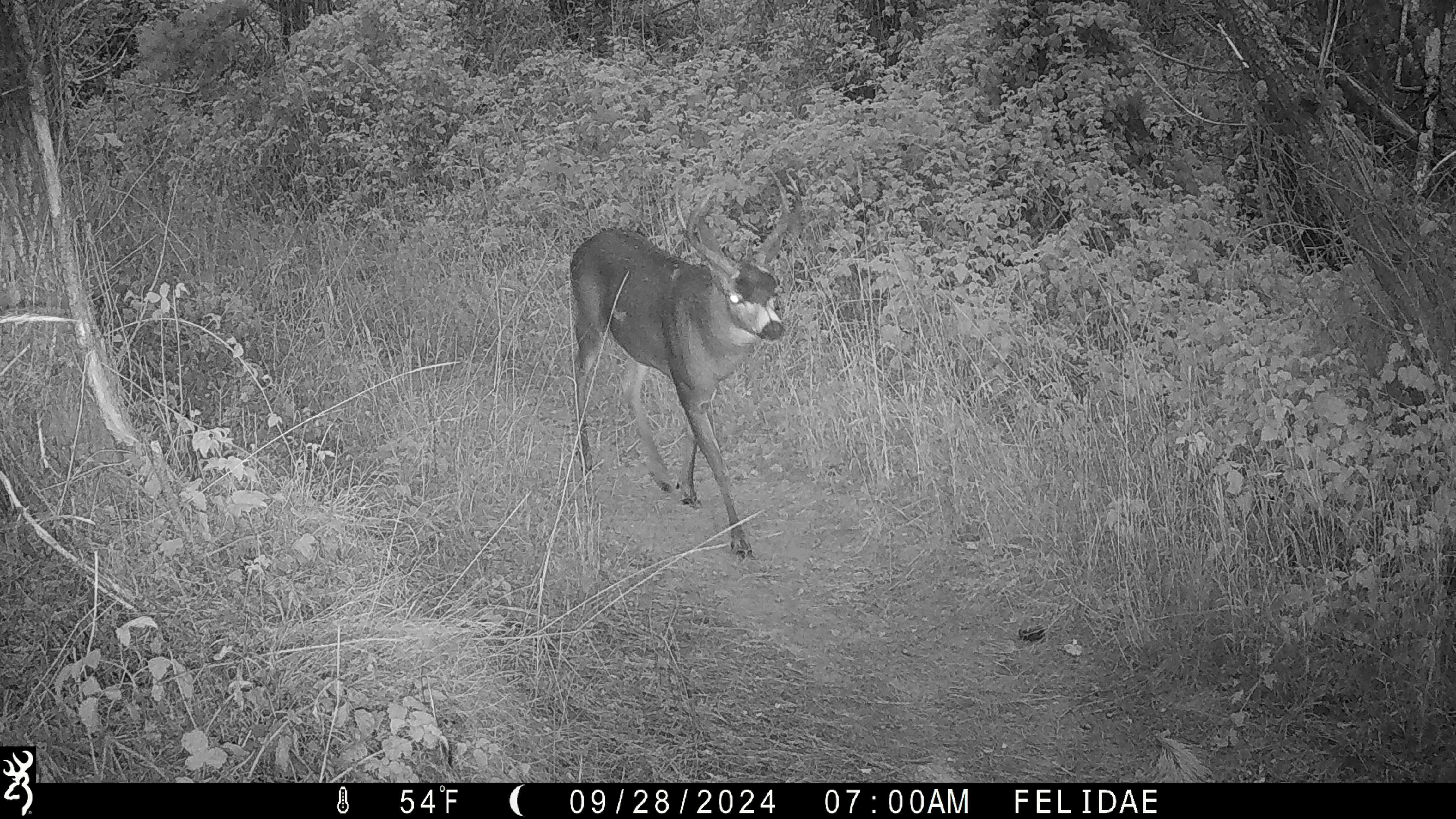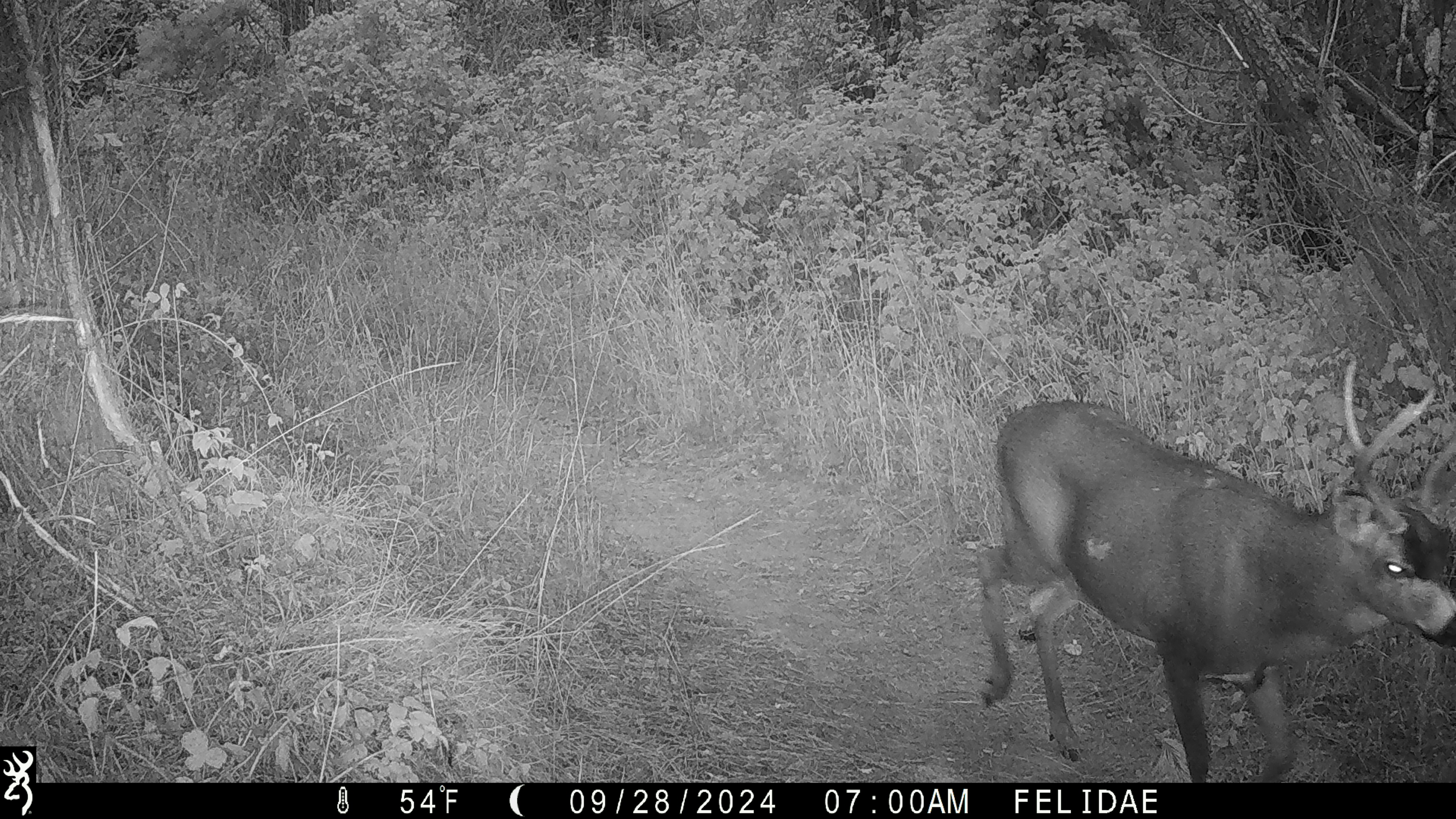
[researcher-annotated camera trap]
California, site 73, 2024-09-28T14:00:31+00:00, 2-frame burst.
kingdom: Animalia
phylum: Chordata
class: Mammalia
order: Artiodactyla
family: Cervidae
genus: Odocoileus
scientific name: Odocoileus hemionus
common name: mule deer